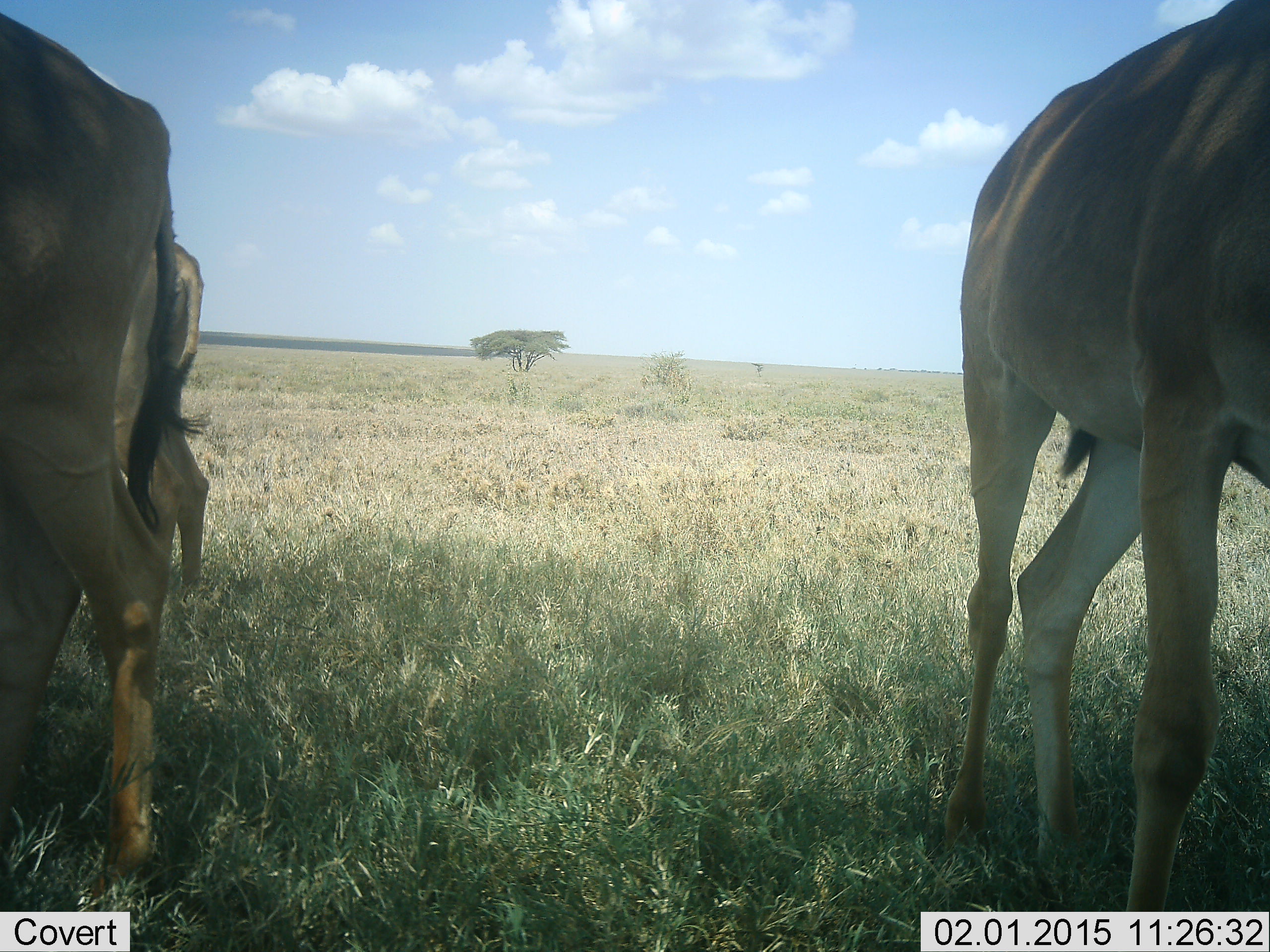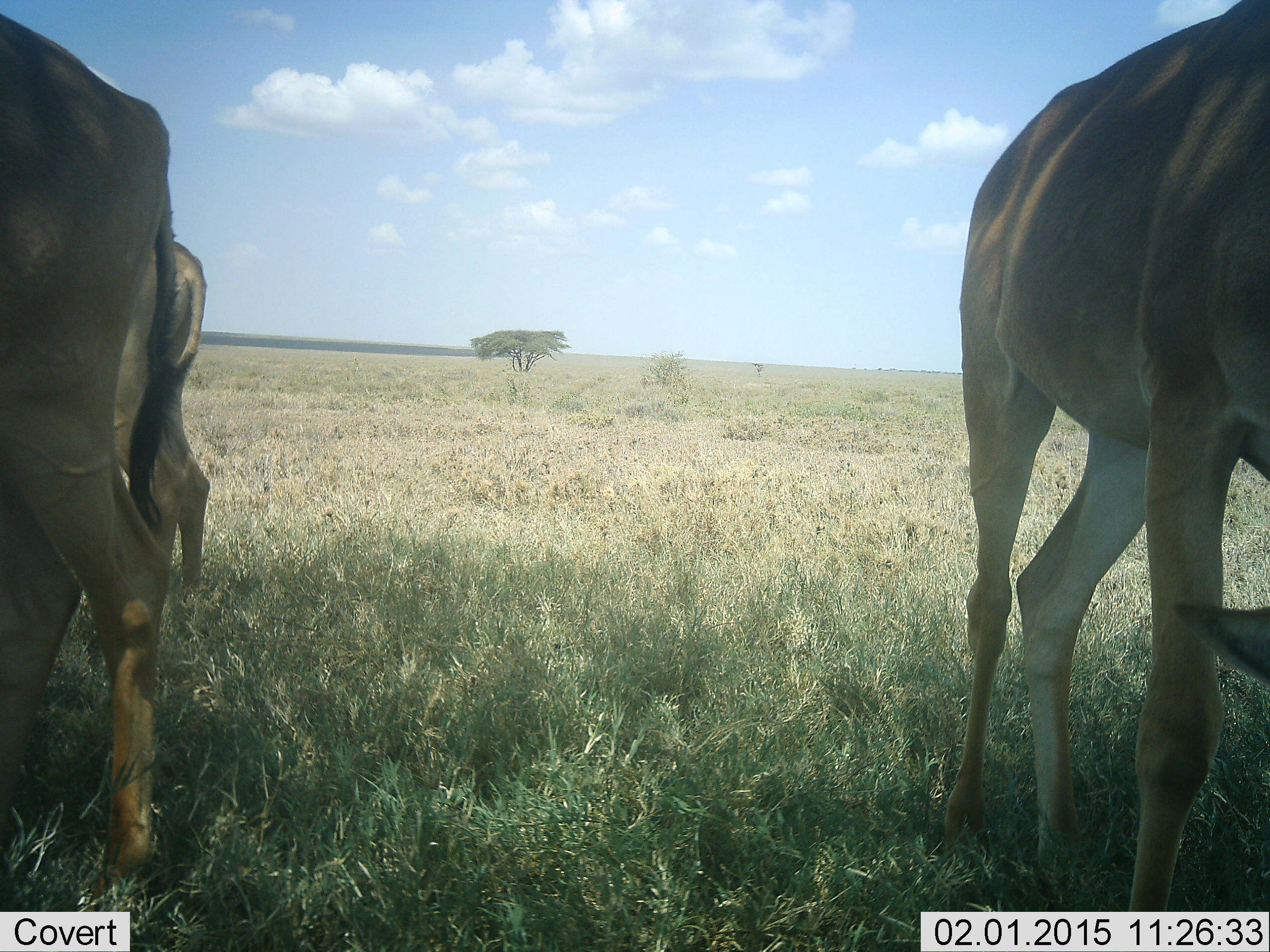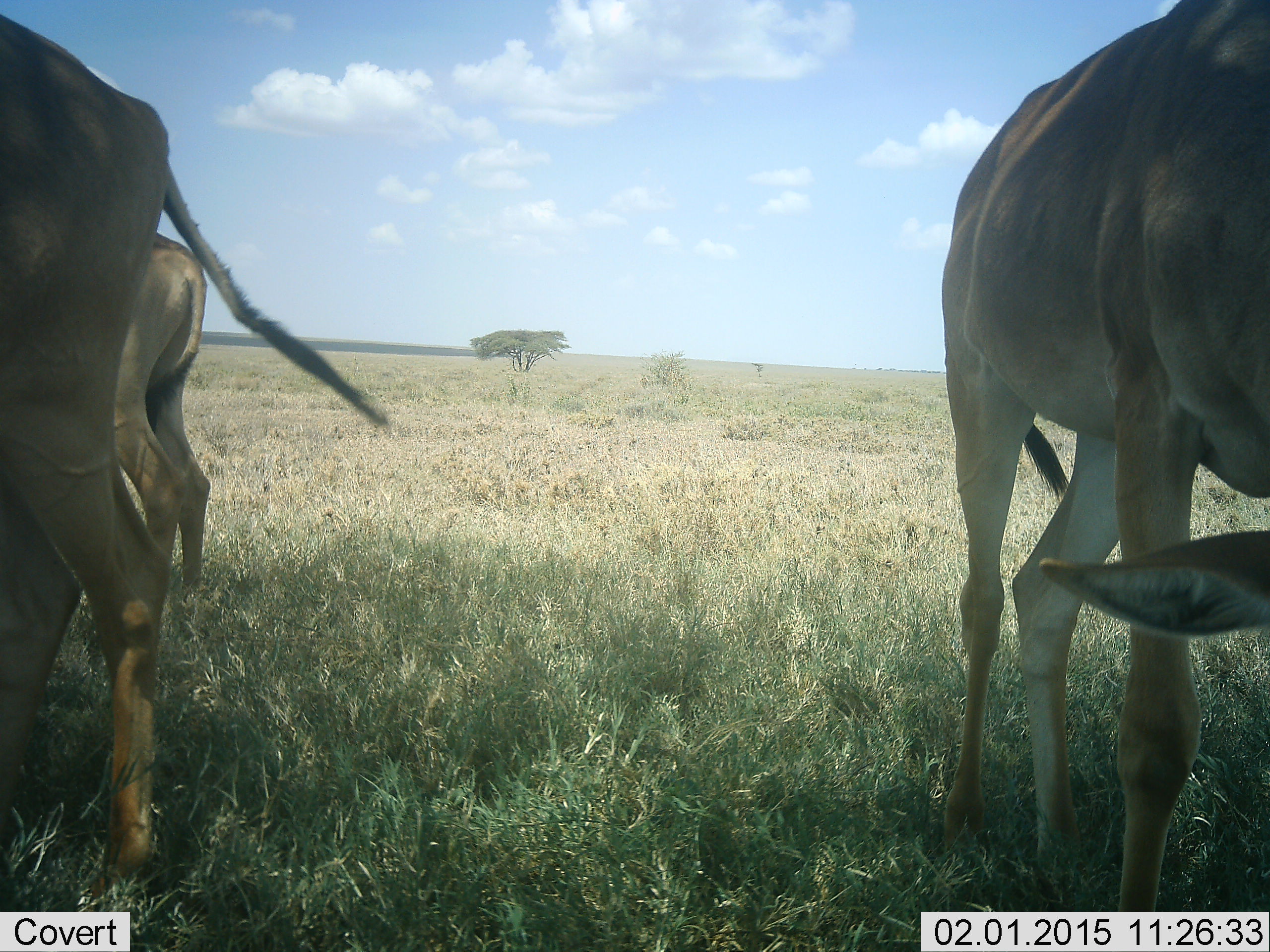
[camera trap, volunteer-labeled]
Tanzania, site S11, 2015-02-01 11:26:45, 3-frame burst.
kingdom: Animalia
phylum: Chordata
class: Mammalia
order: Artiodactyla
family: Bovidae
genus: Alcelaphus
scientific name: Alcelaphus buselaphus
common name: hartebeest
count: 3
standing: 70%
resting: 0%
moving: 0%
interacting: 0%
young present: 10%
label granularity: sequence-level